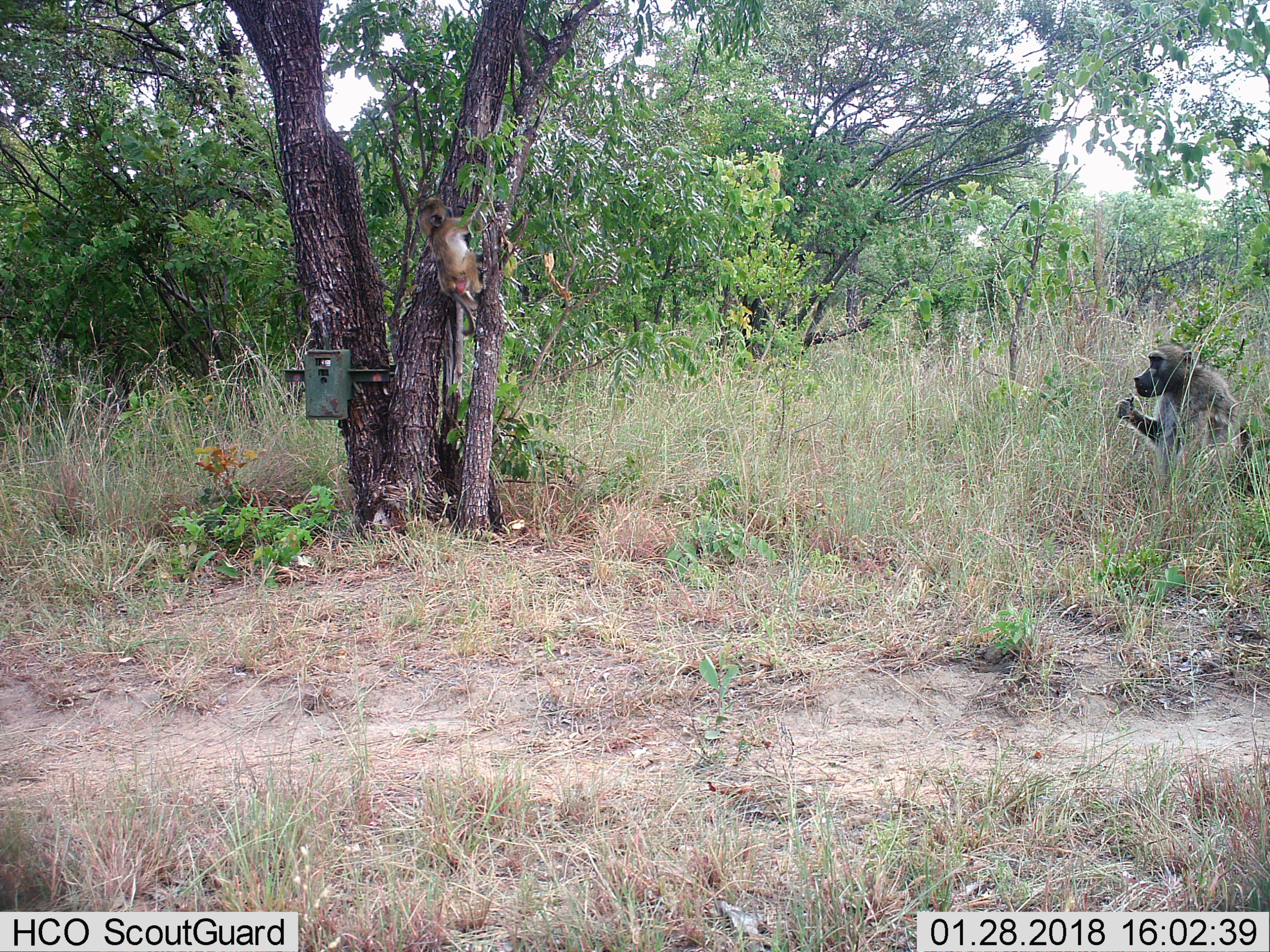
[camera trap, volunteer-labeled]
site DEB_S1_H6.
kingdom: Animalia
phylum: Chordata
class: Mammalia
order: Primates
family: Cercopithecidae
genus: Papio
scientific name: Papio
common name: baboon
Baboon (Papio), count 2. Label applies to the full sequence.